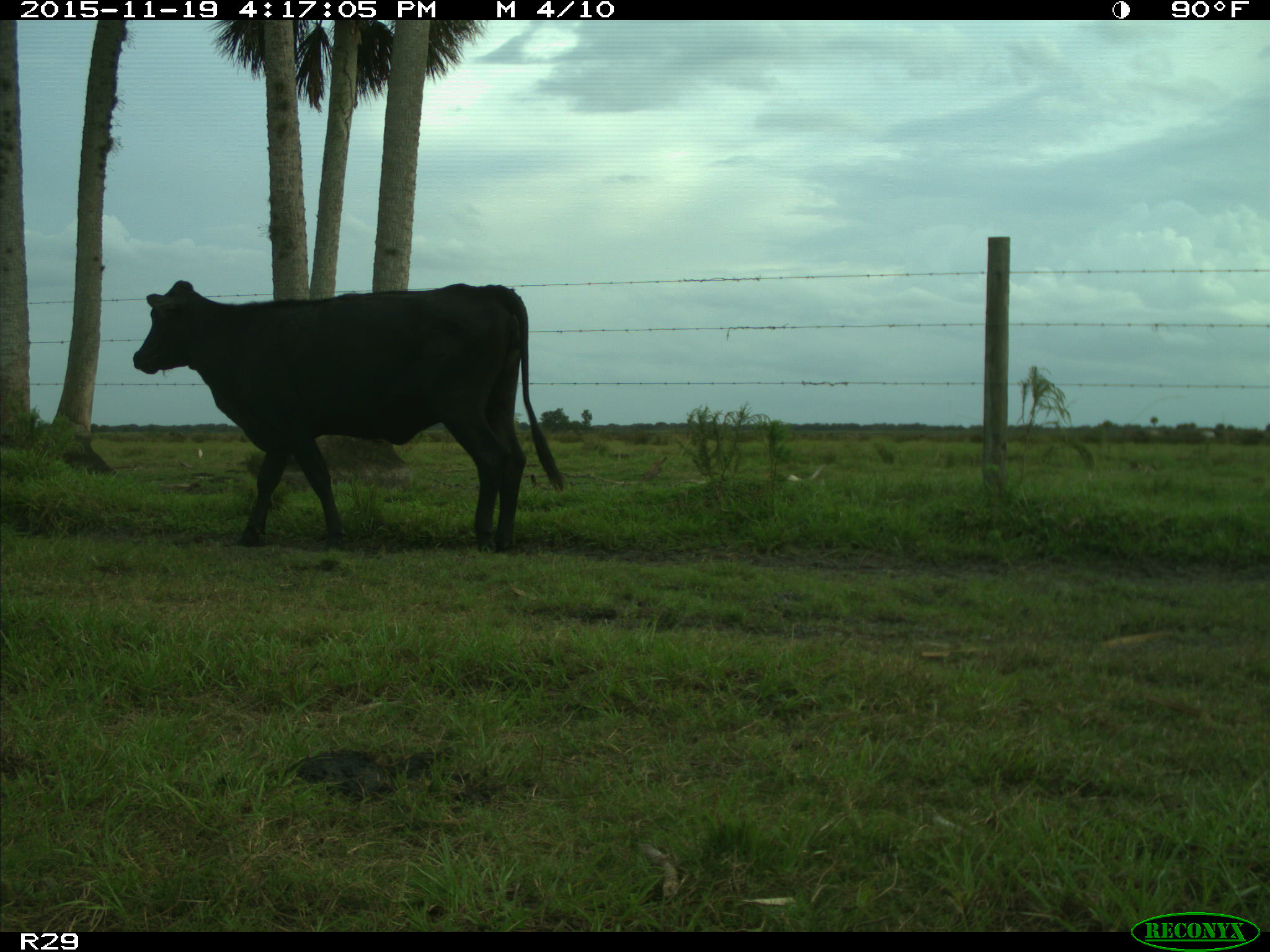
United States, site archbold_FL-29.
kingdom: Animalia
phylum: Chordata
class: Mammalia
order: Artiodactyla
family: Bovidae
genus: Bos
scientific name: Bos taurus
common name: domestic cow